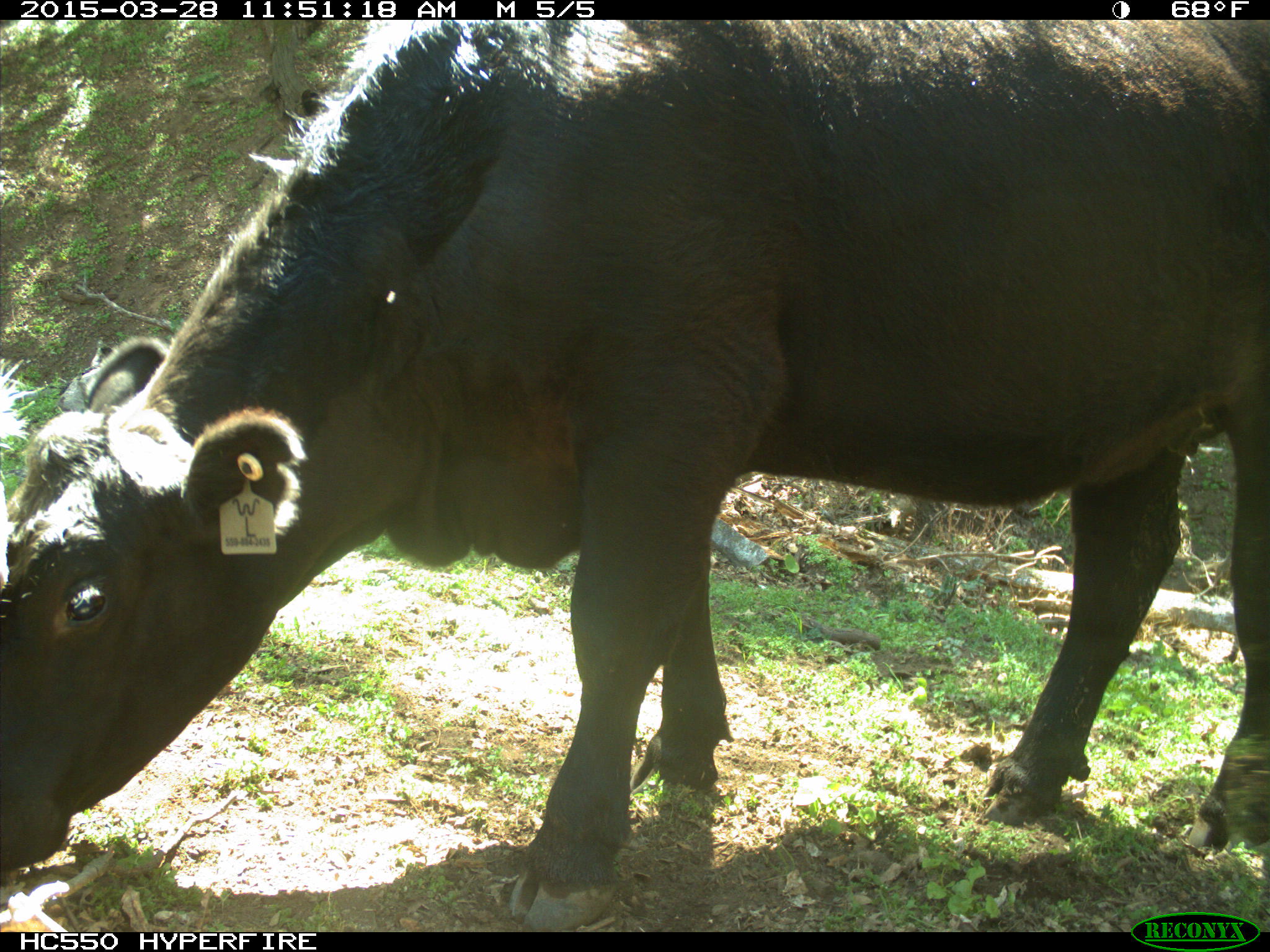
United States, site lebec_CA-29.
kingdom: Animalia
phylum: Chordata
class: Mammalia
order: Artiodactyla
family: Bovidae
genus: Bos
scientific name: Bos taurus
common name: domestic cow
Bos taurus (domestic cow).